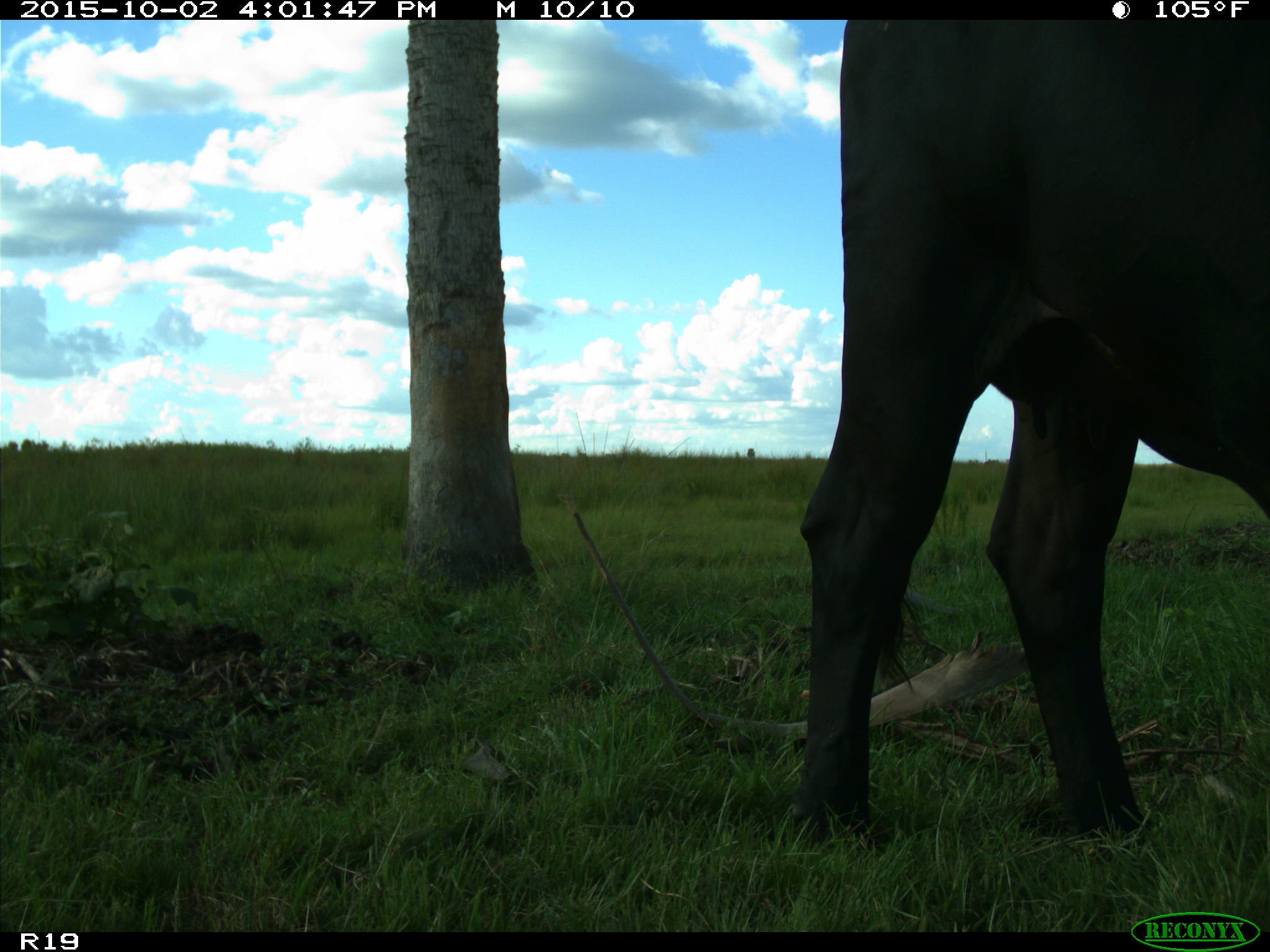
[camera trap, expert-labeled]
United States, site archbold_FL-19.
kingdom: Animalia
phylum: Chordata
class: Mammalia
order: Artiodactyla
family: Bovidae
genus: Bos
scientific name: Bos taurus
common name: domestic cow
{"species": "Bos taurus (domestic cow)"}